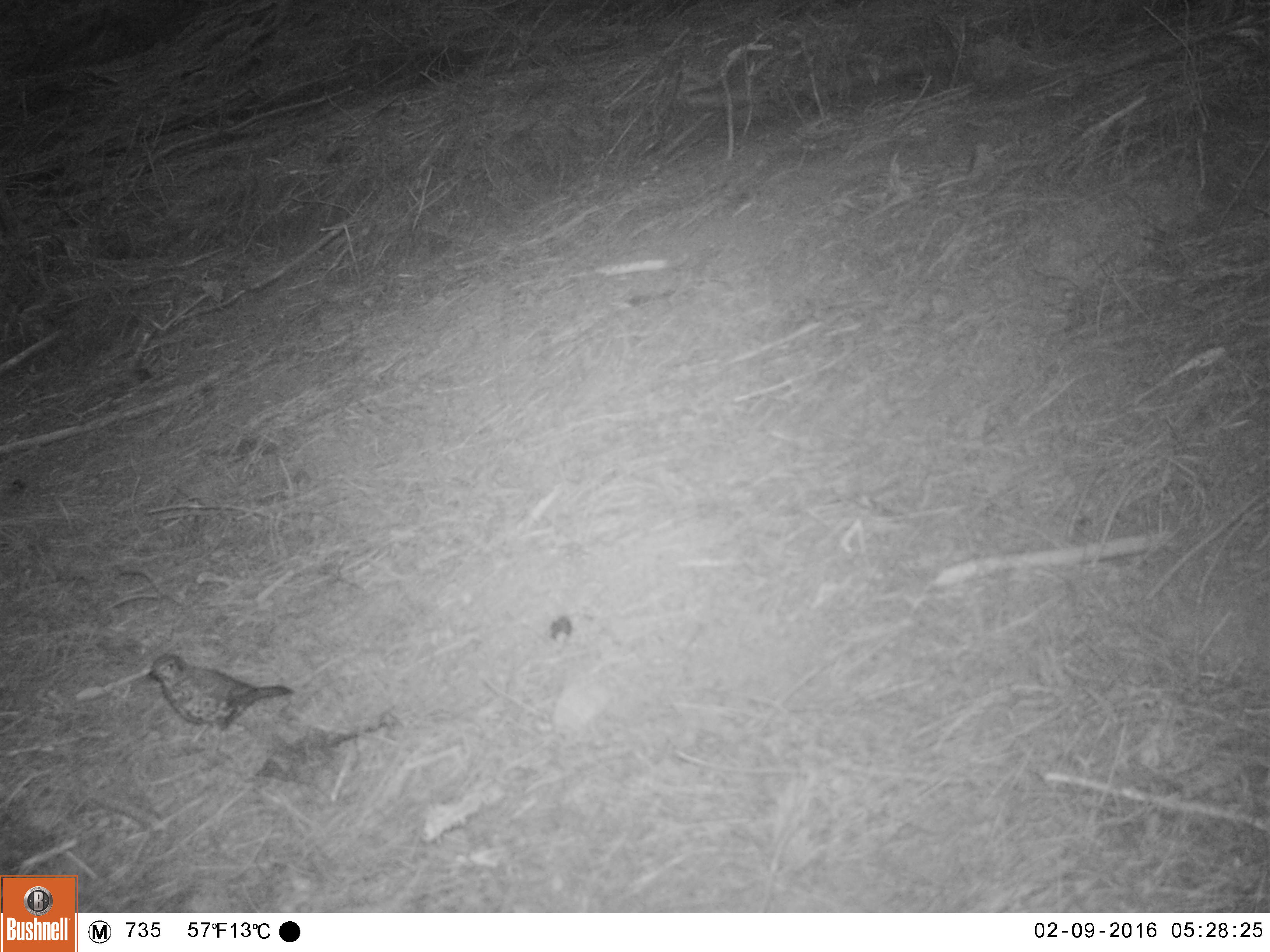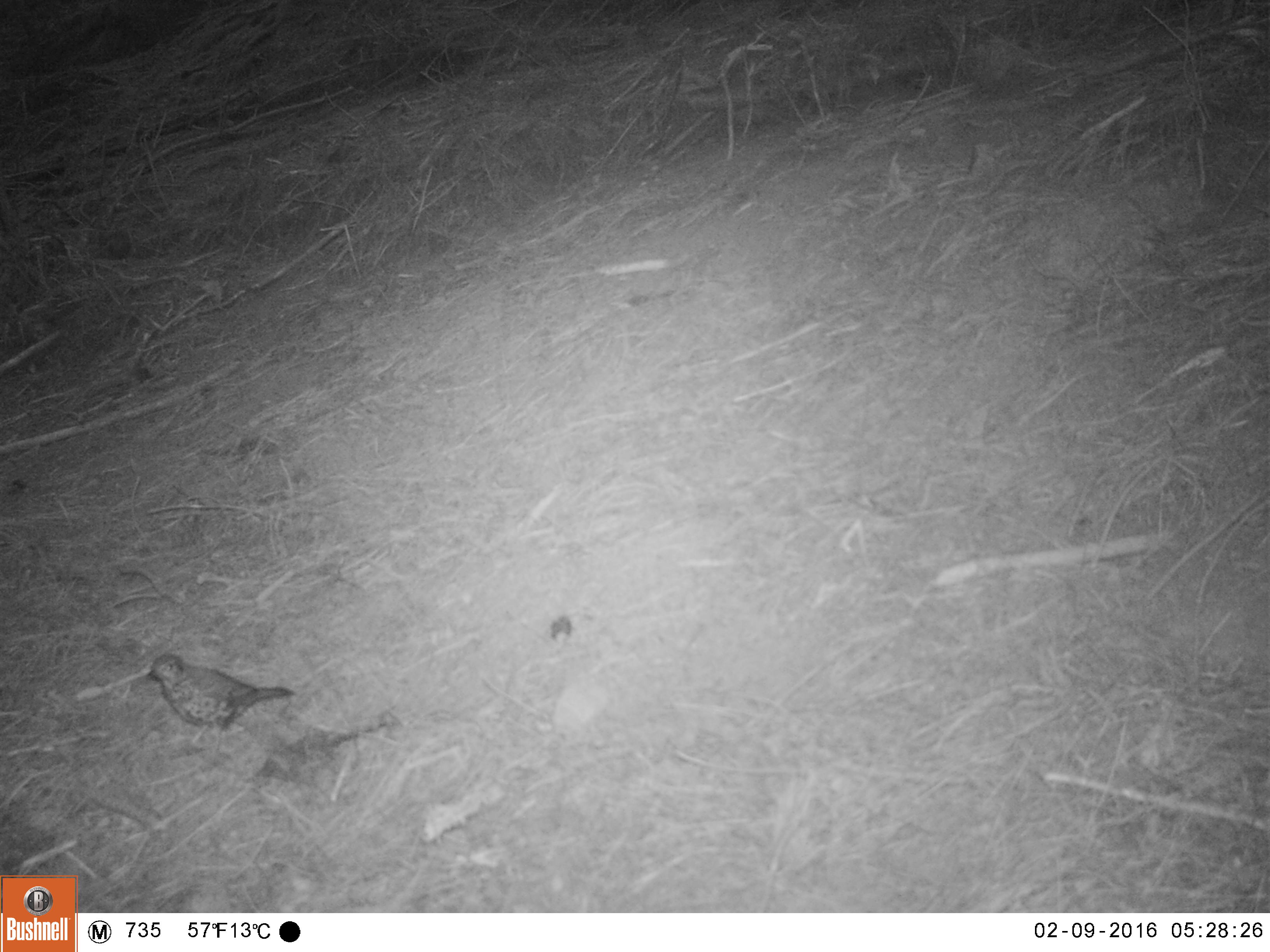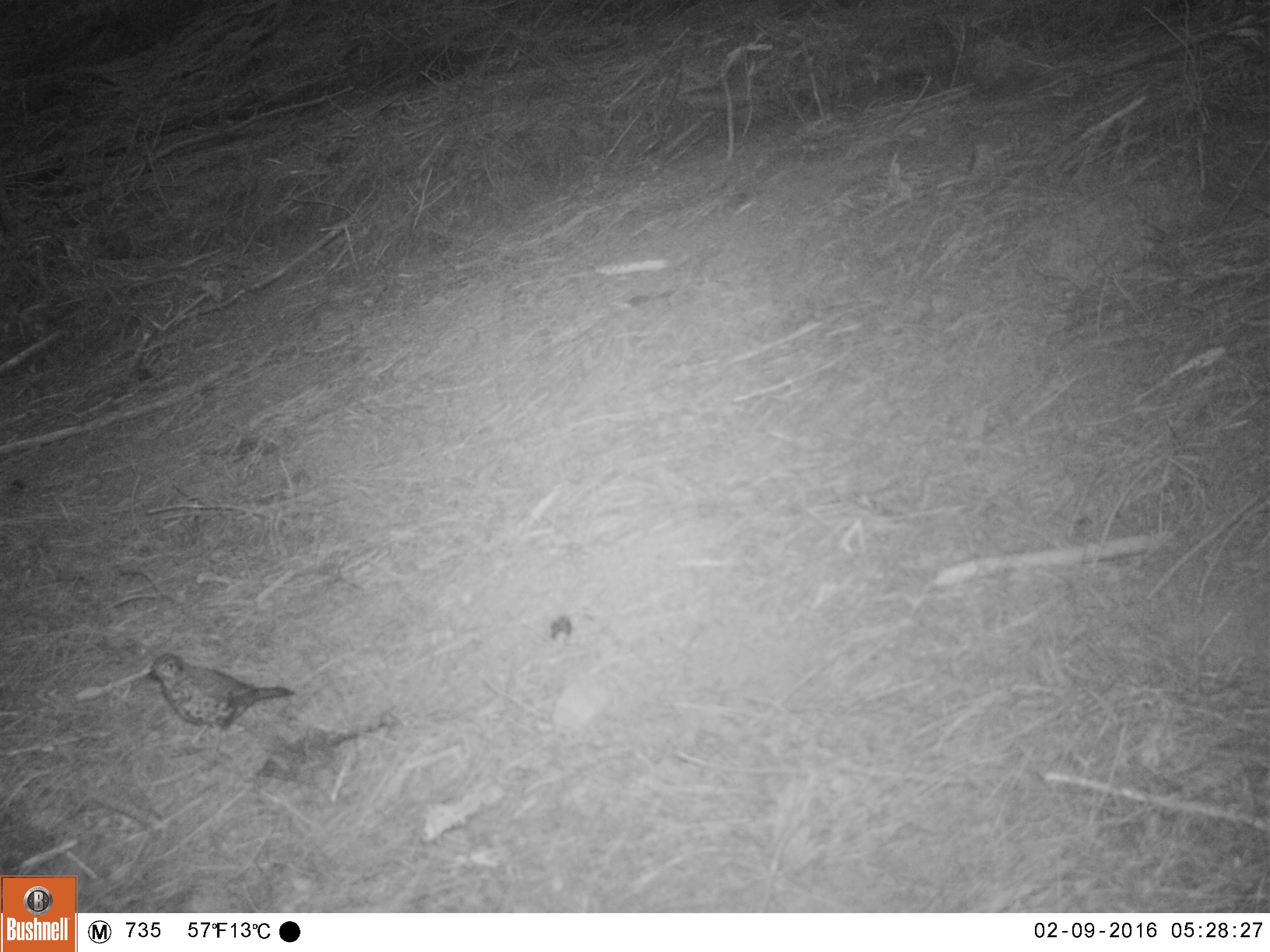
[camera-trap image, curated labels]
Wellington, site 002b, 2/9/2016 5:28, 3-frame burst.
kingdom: Animalia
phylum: Chordata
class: Aves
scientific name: Aves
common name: bird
Bird (Aves).